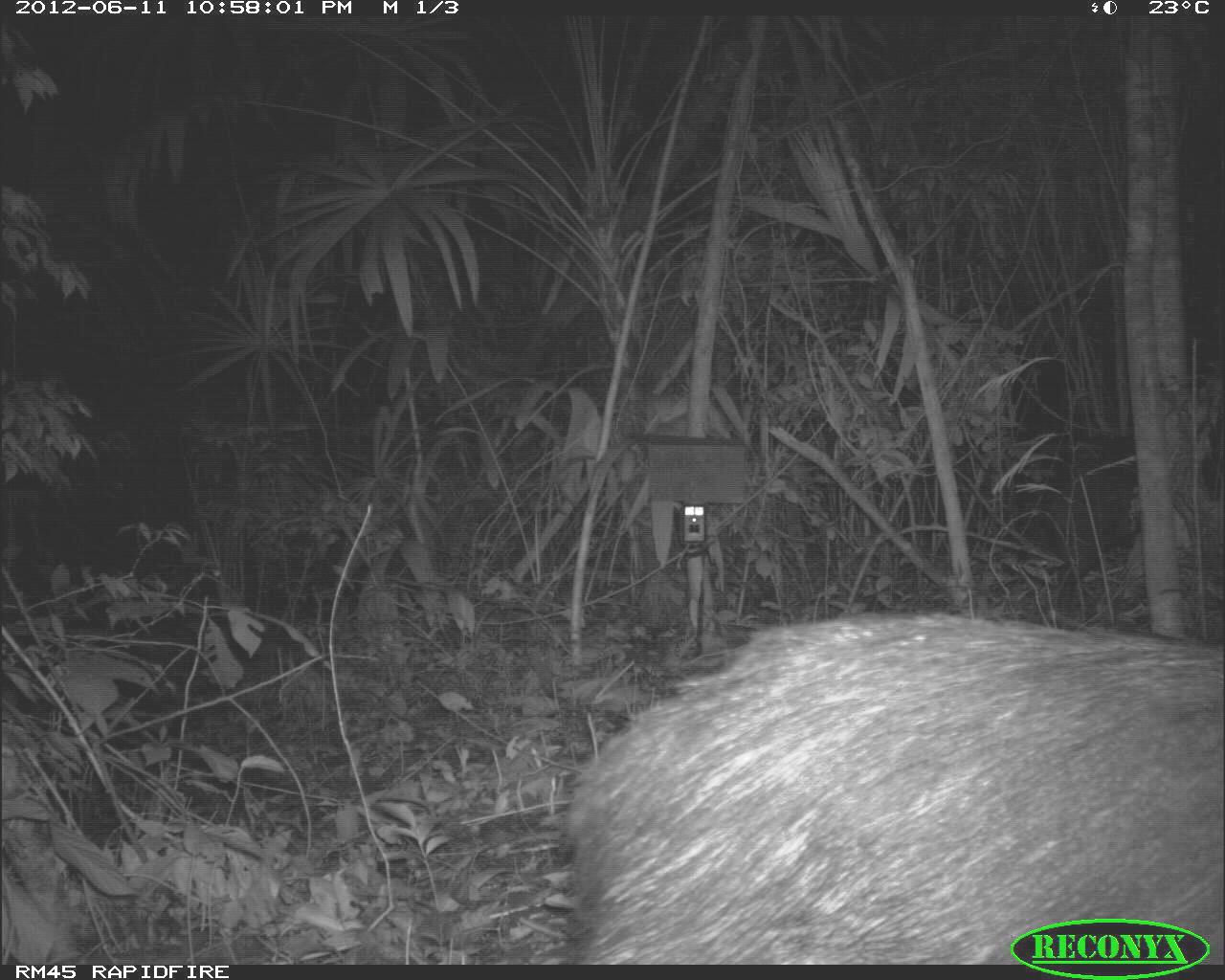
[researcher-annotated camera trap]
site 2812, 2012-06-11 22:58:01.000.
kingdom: Animalia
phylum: Chordata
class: Mammalia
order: Artiodactyla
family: Tayassuidae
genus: Tayassu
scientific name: Tayassu pecari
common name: white-lipped peccary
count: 18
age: adult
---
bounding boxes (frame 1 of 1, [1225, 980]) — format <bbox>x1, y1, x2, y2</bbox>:
tayassu pecari: <bbox>552, 606, 1224, 964</bbox>